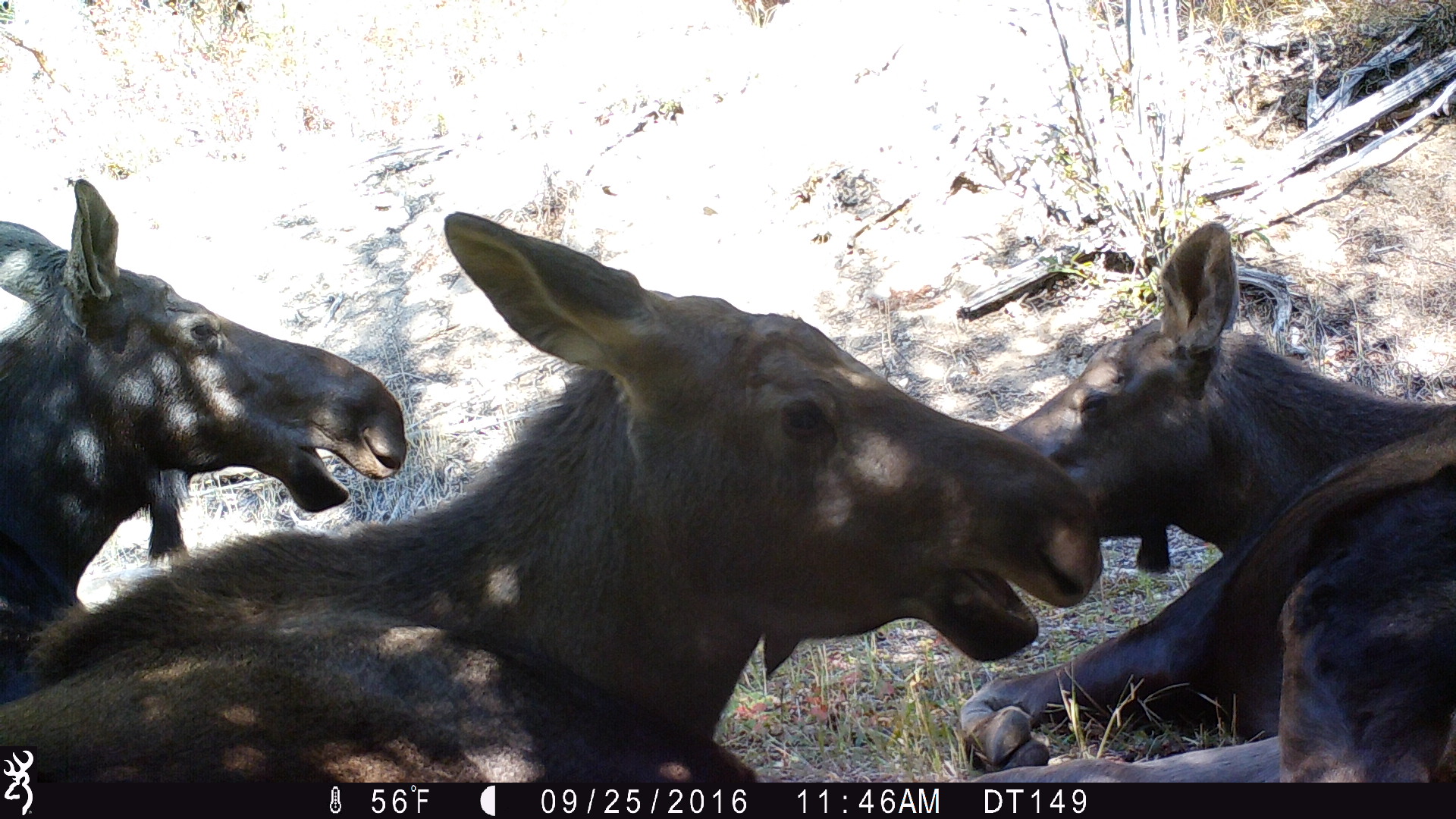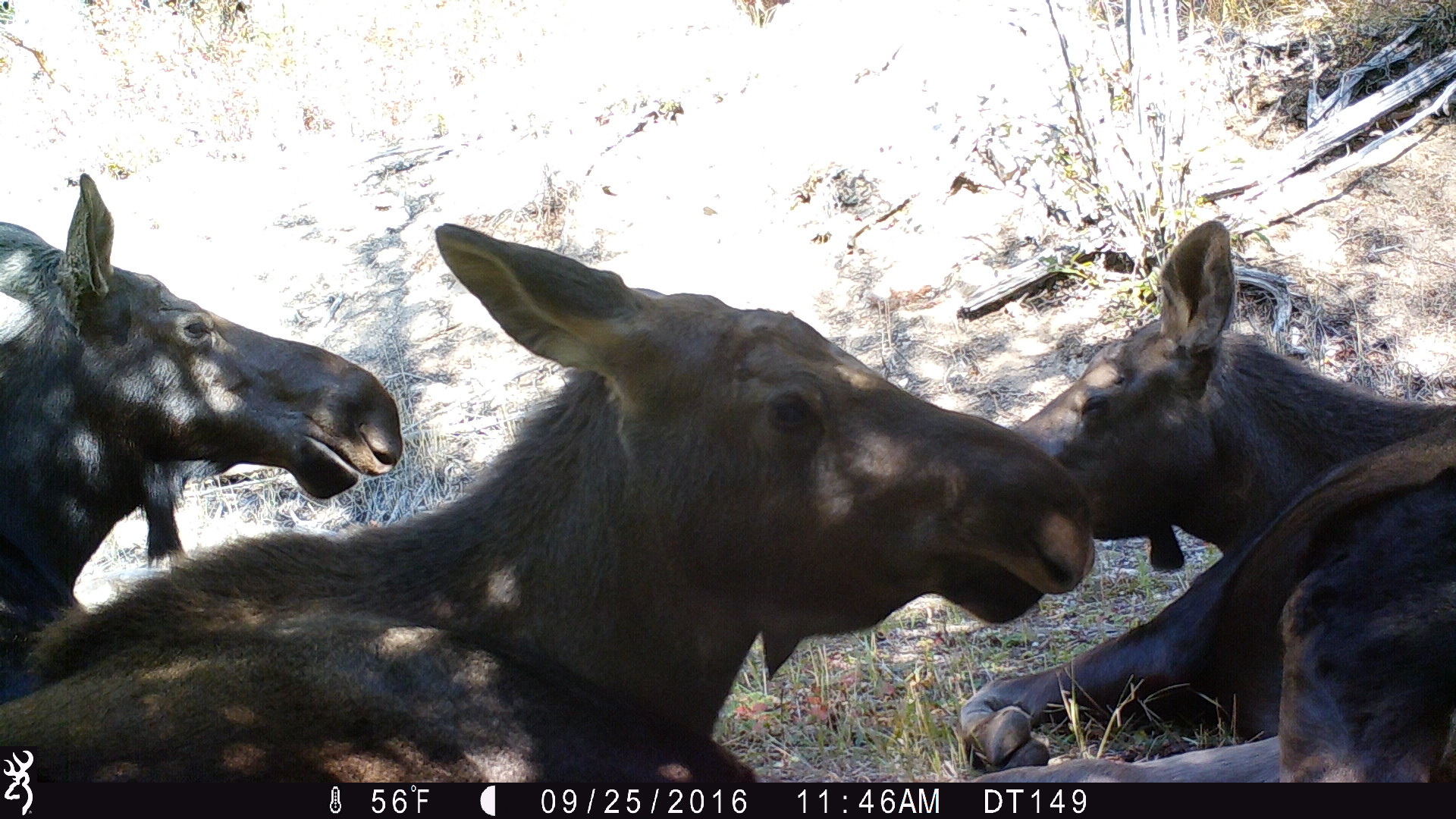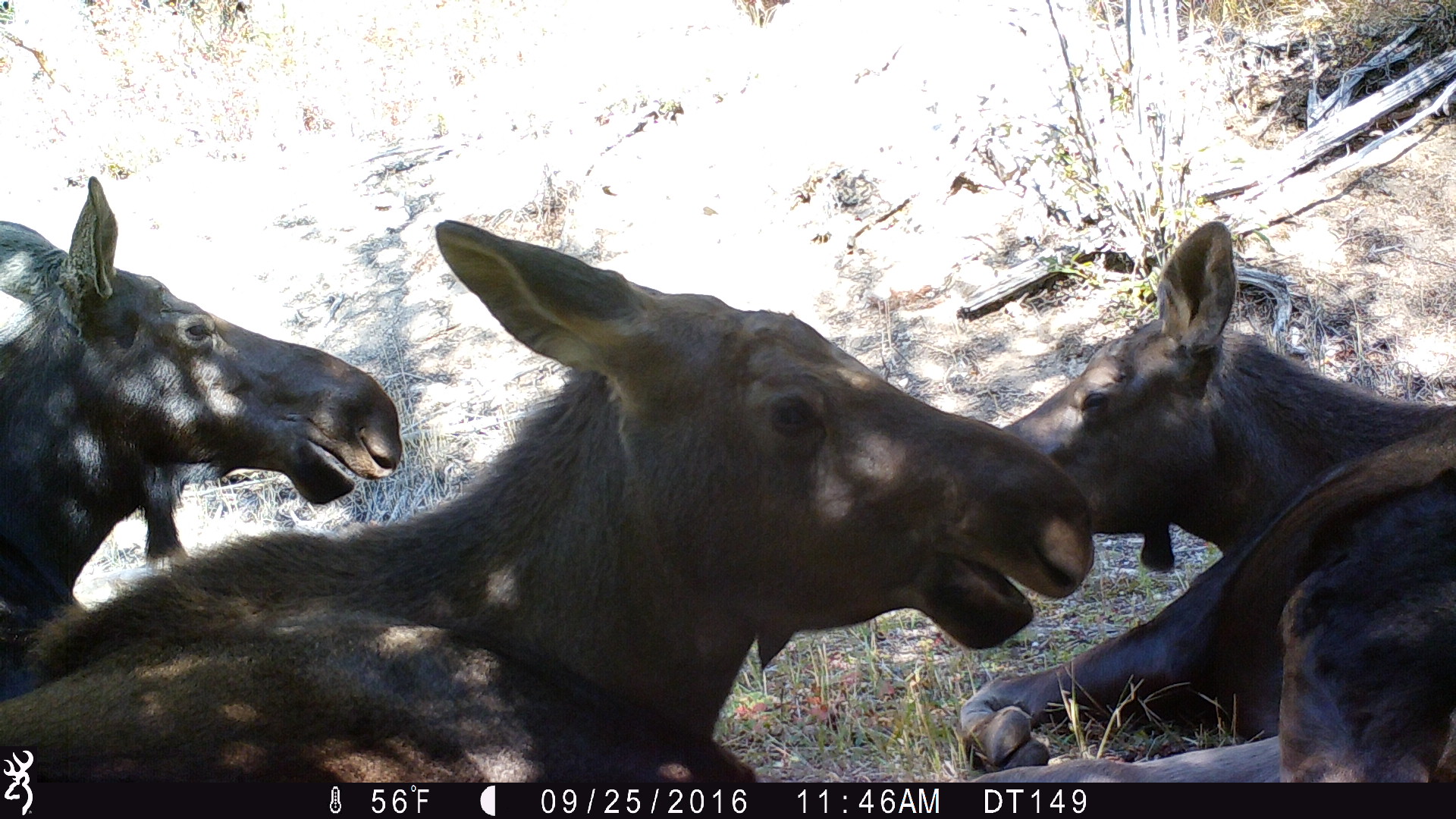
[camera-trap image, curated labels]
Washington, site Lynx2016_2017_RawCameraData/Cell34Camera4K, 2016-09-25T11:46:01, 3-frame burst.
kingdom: Animalia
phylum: Chordata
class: Mammalia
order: Artiodactyla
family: Cervidae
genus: Alces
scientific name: Alces alces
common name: moose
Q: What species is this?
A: Alces alces (moose).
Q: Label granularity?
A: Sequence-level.